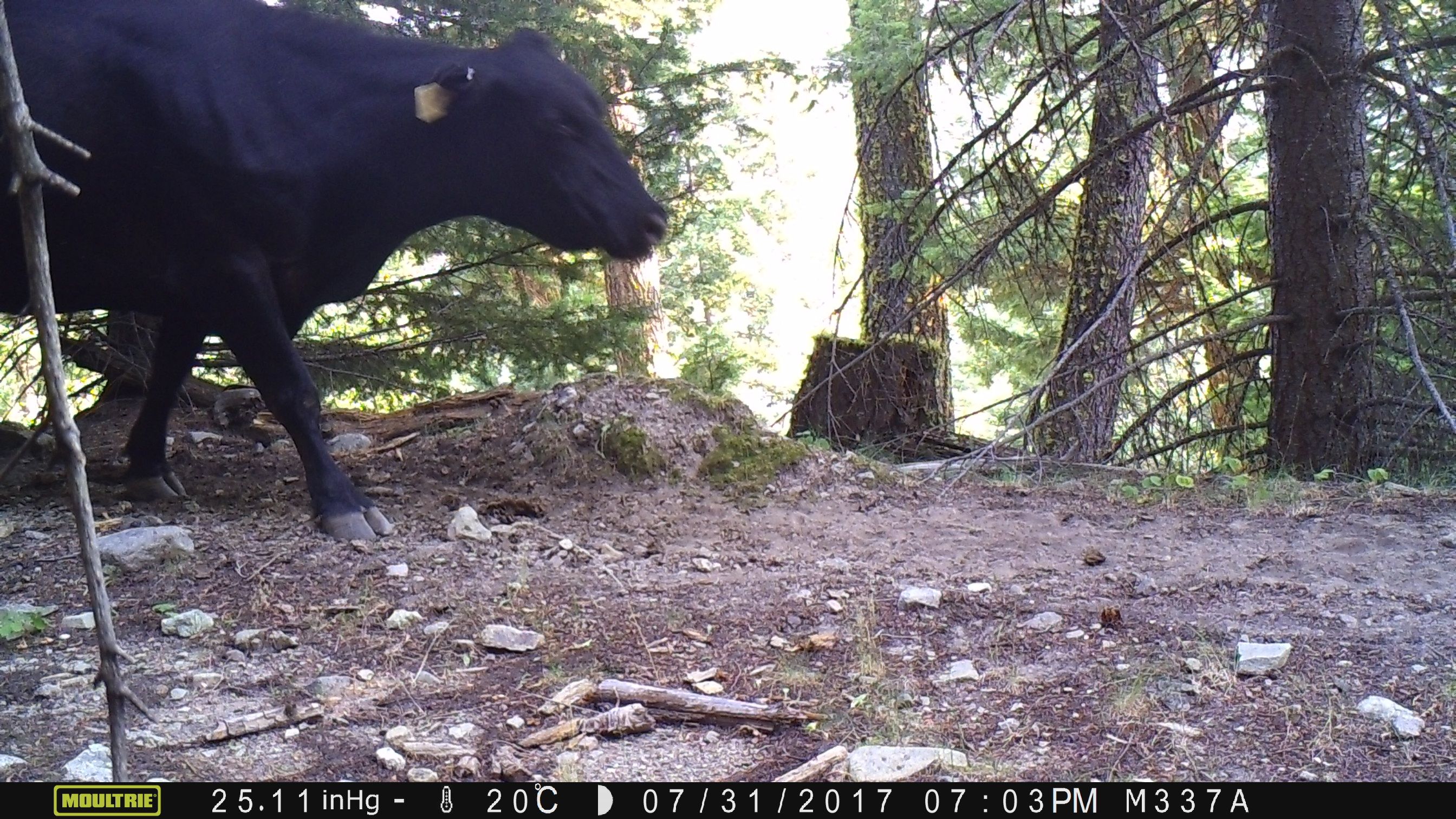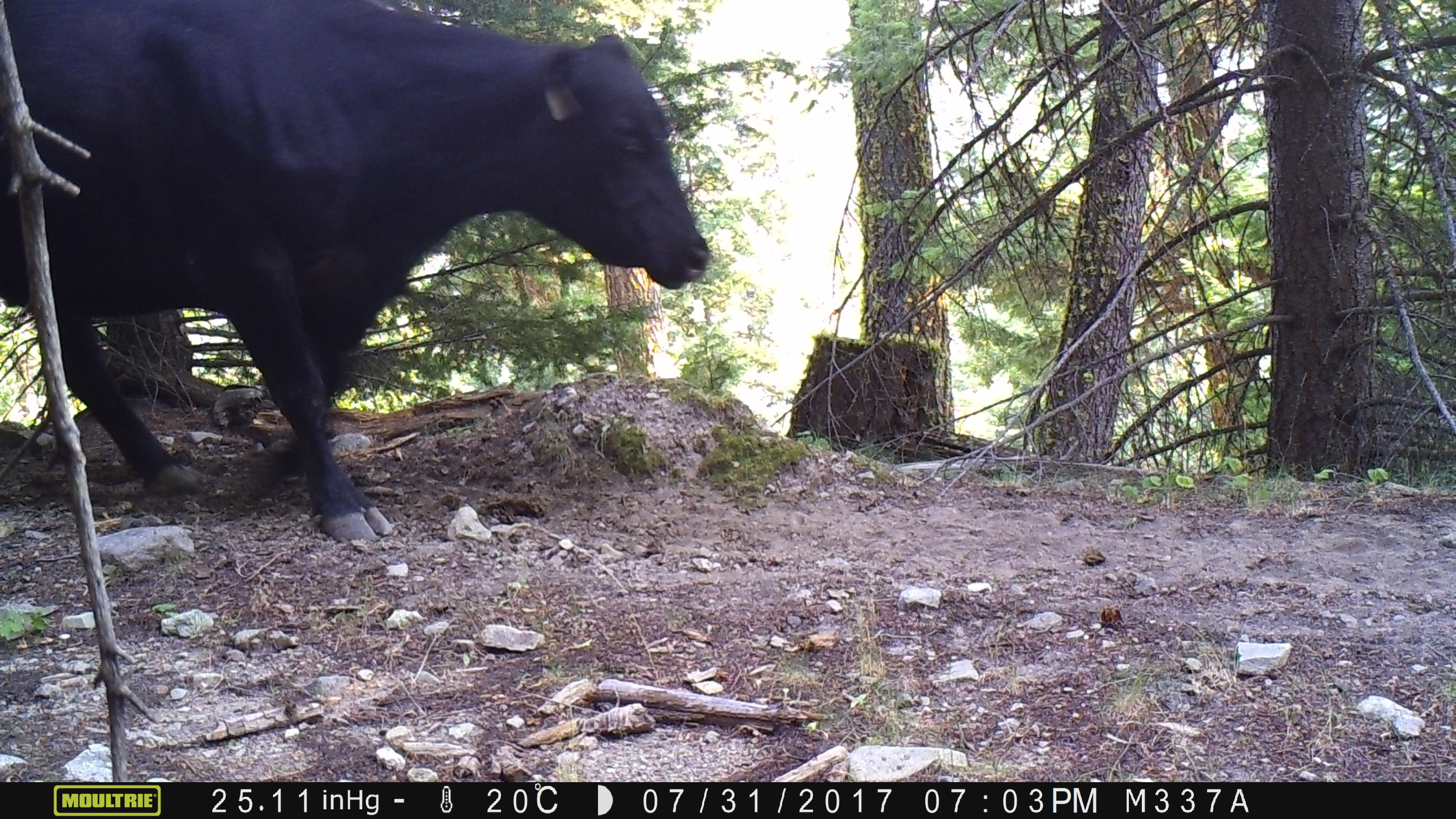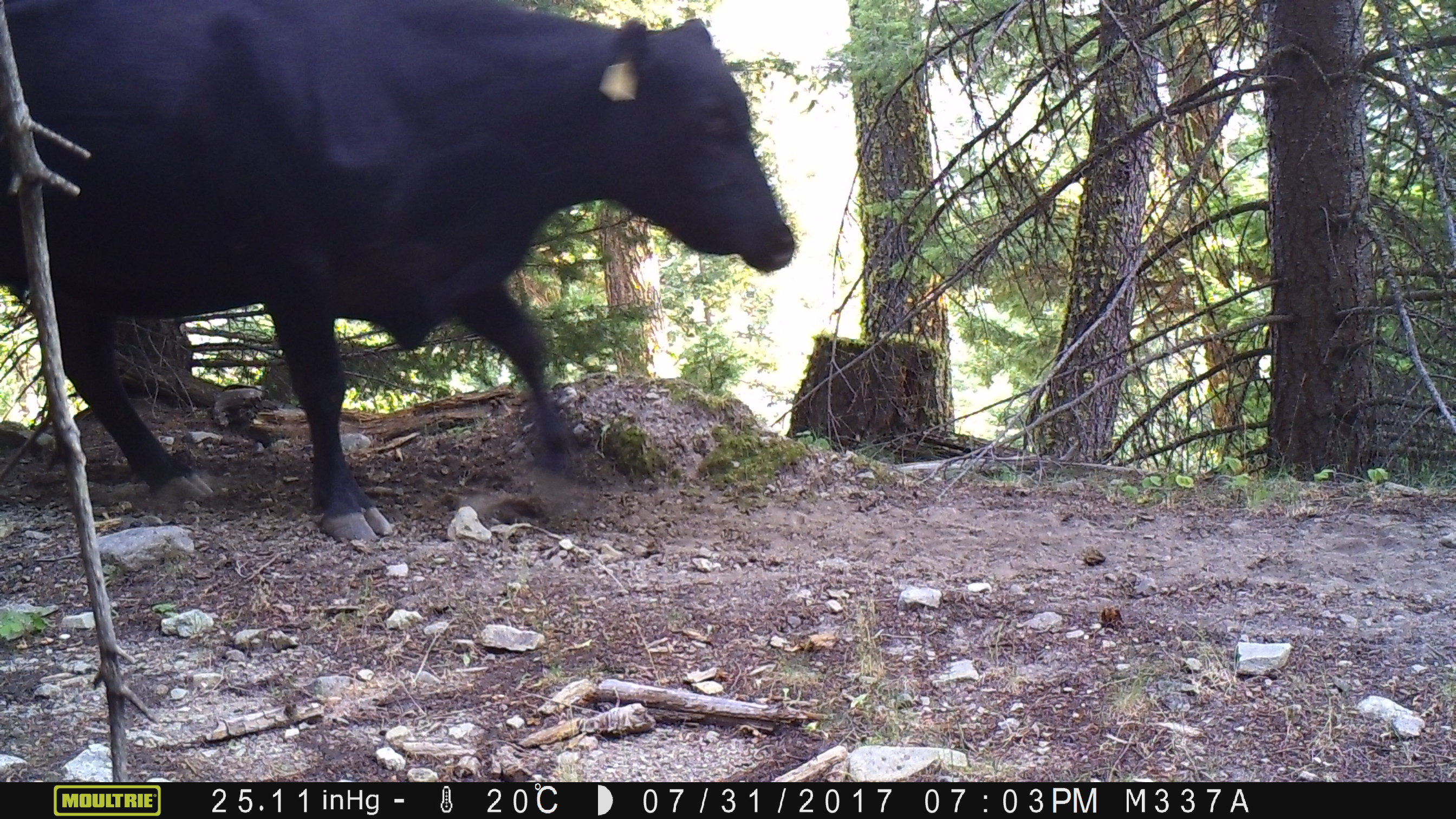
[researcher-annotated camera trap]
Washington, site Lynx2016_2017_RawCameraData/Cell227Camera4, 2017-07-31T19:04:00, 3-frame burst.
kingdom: Animalia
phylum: Chordata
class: Mammalia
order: Artiodactyla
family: Bovidae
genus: Bos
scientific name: Bos taurus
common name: domestic cattle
Domestic cattle (Bos taurus). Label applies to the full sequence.